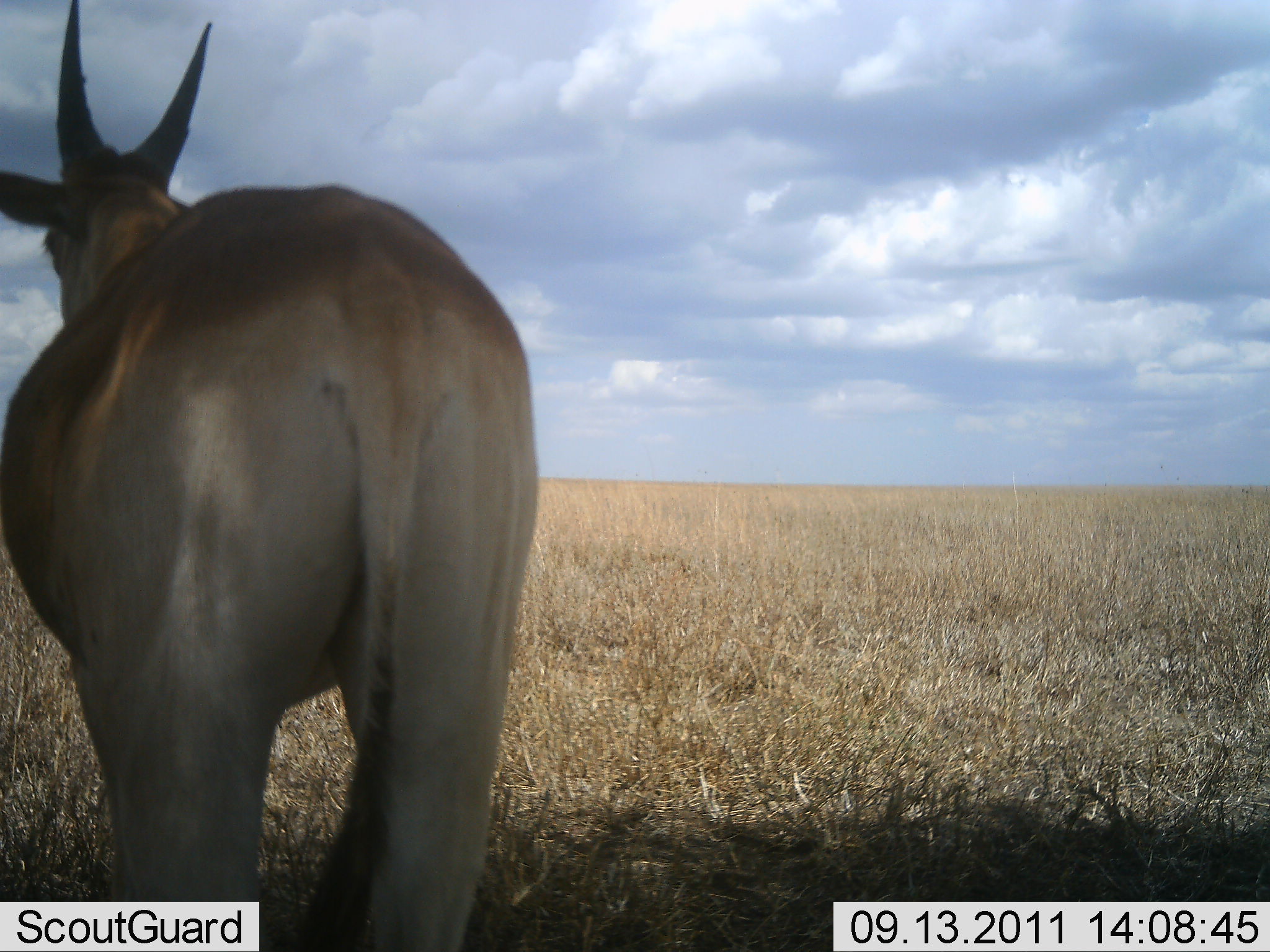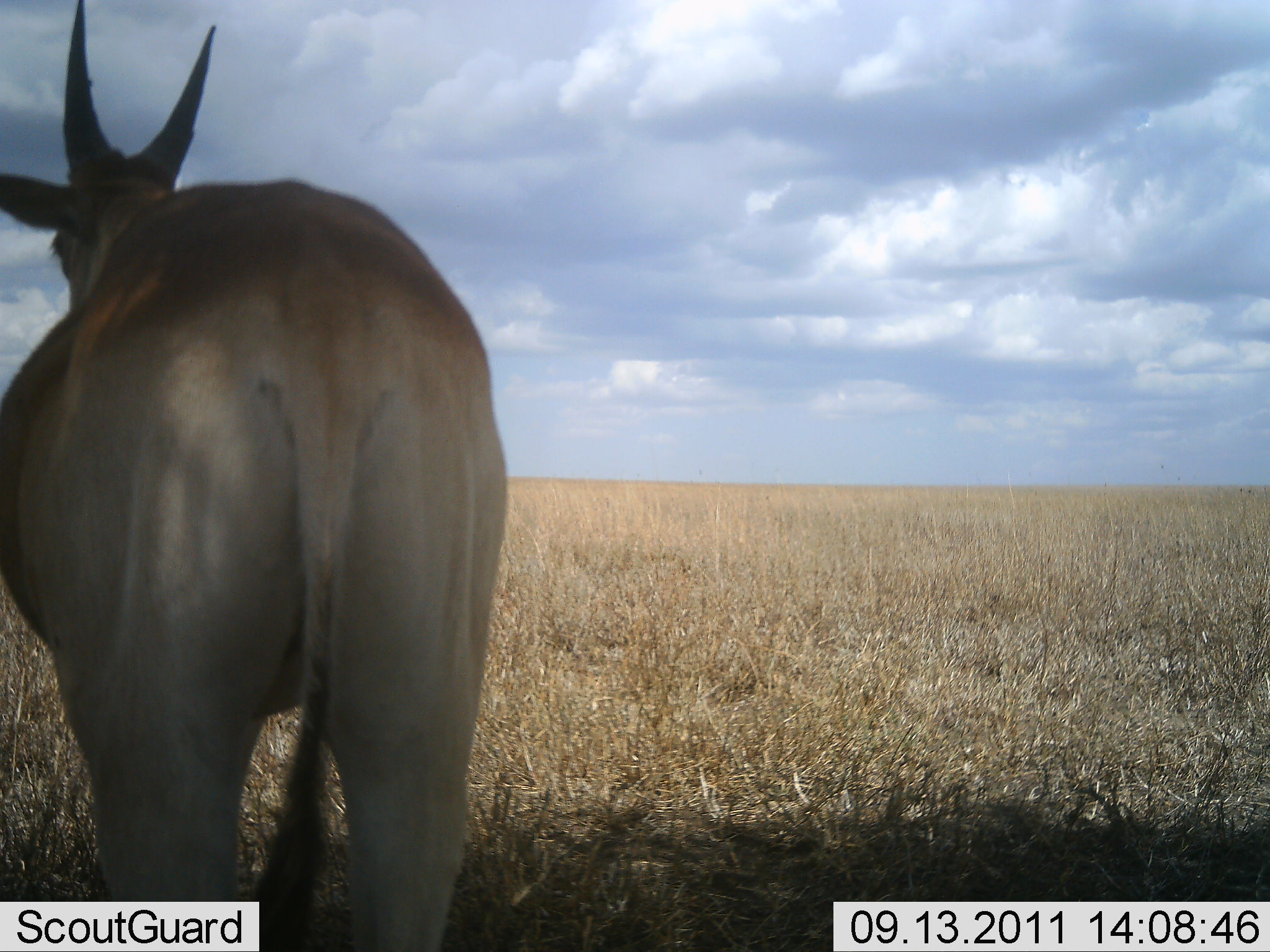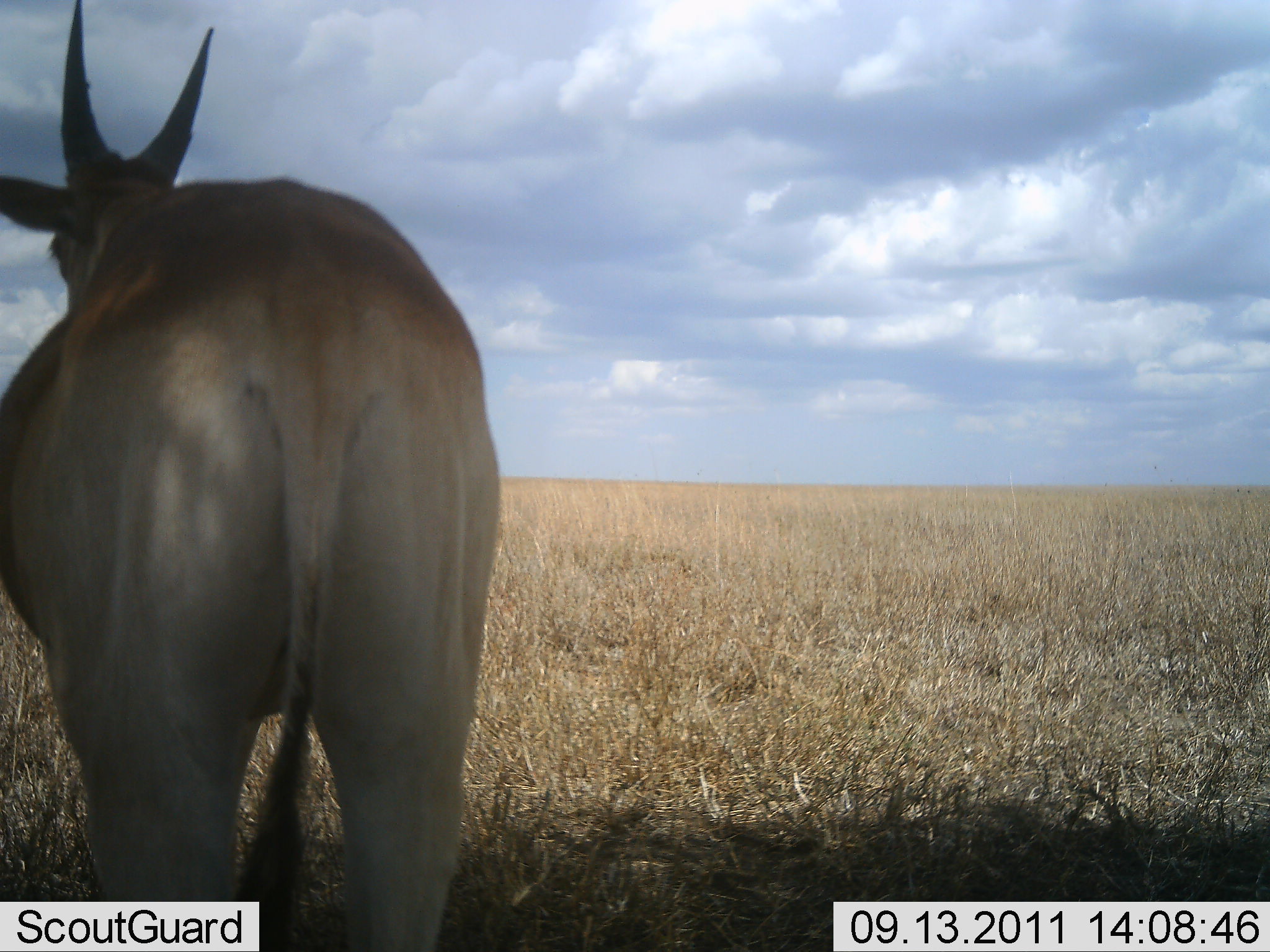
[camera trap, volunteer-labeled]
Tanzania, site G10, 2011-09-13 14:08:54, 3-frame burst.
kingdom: Animalia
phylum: Chordata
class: Mammalia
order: Artiodactyla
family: Bovidae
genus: Tragelaphus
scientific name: Tragelaphus oryx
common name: eland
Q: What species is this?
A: Eland (Tragelaphus oryx).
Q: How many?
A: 1.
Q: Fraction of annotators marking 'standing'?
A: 100%.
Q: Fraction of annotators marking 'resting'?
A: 0%.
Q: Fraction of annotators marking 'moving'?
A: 0%.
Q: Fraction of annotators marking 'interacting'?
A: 0%.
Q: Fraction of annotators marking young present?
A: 0%.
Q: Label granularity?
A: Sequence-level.